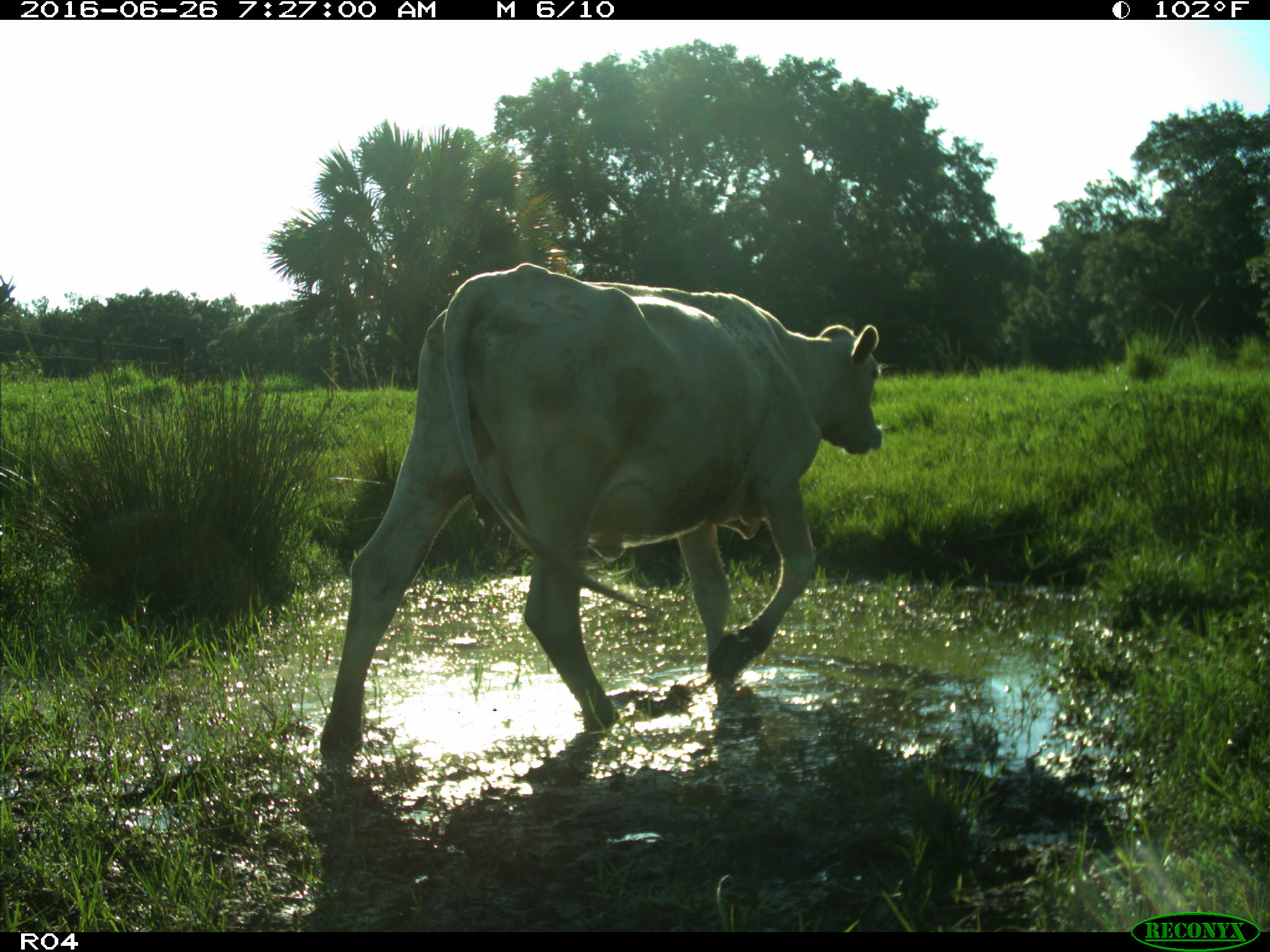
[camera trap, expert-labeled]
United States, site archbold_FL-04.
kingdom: Animalia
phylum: Chordata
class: Mammalia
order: Artiodactyla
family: Bovidae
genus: Bos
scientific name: Bos taurus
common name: domestic cow